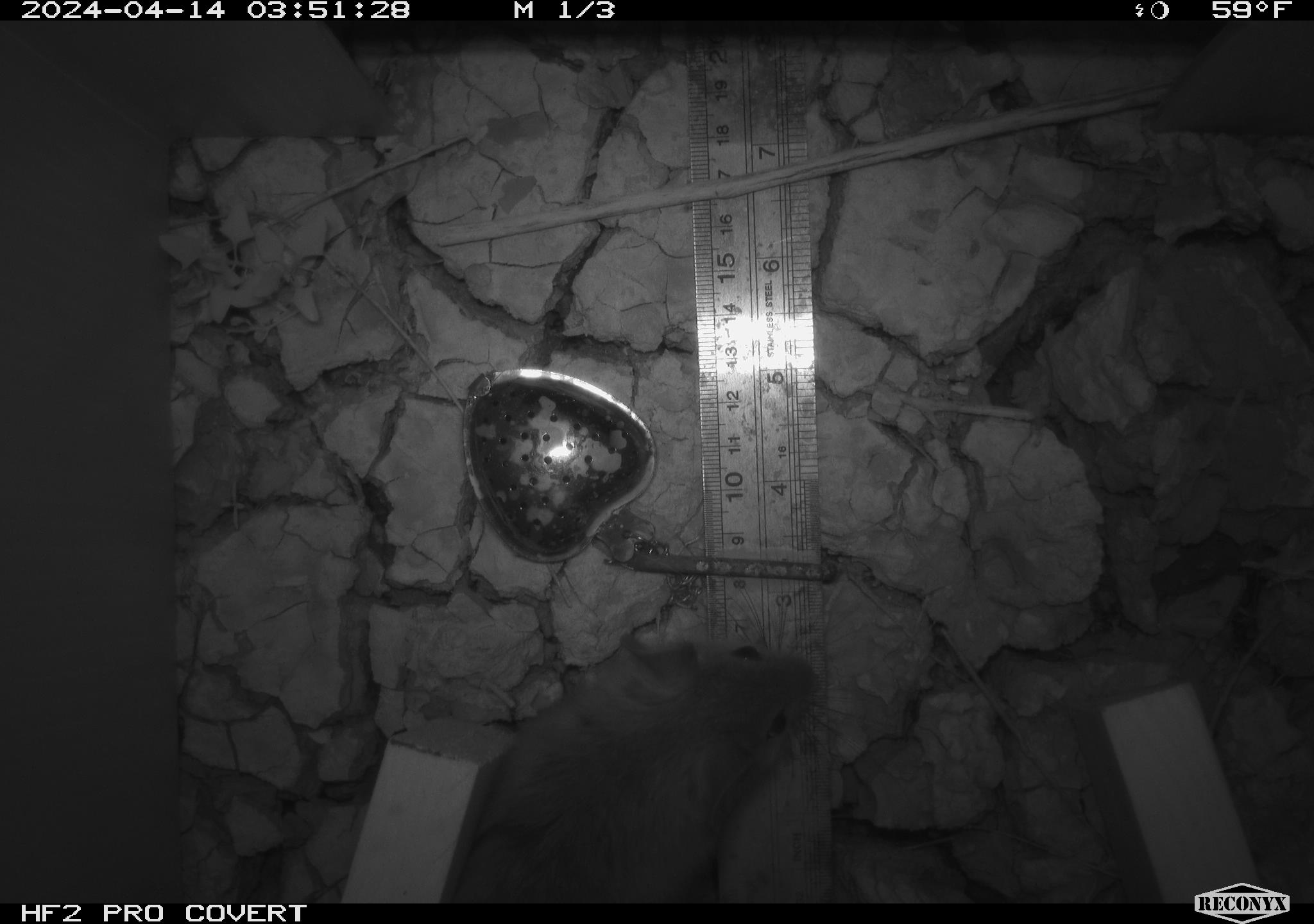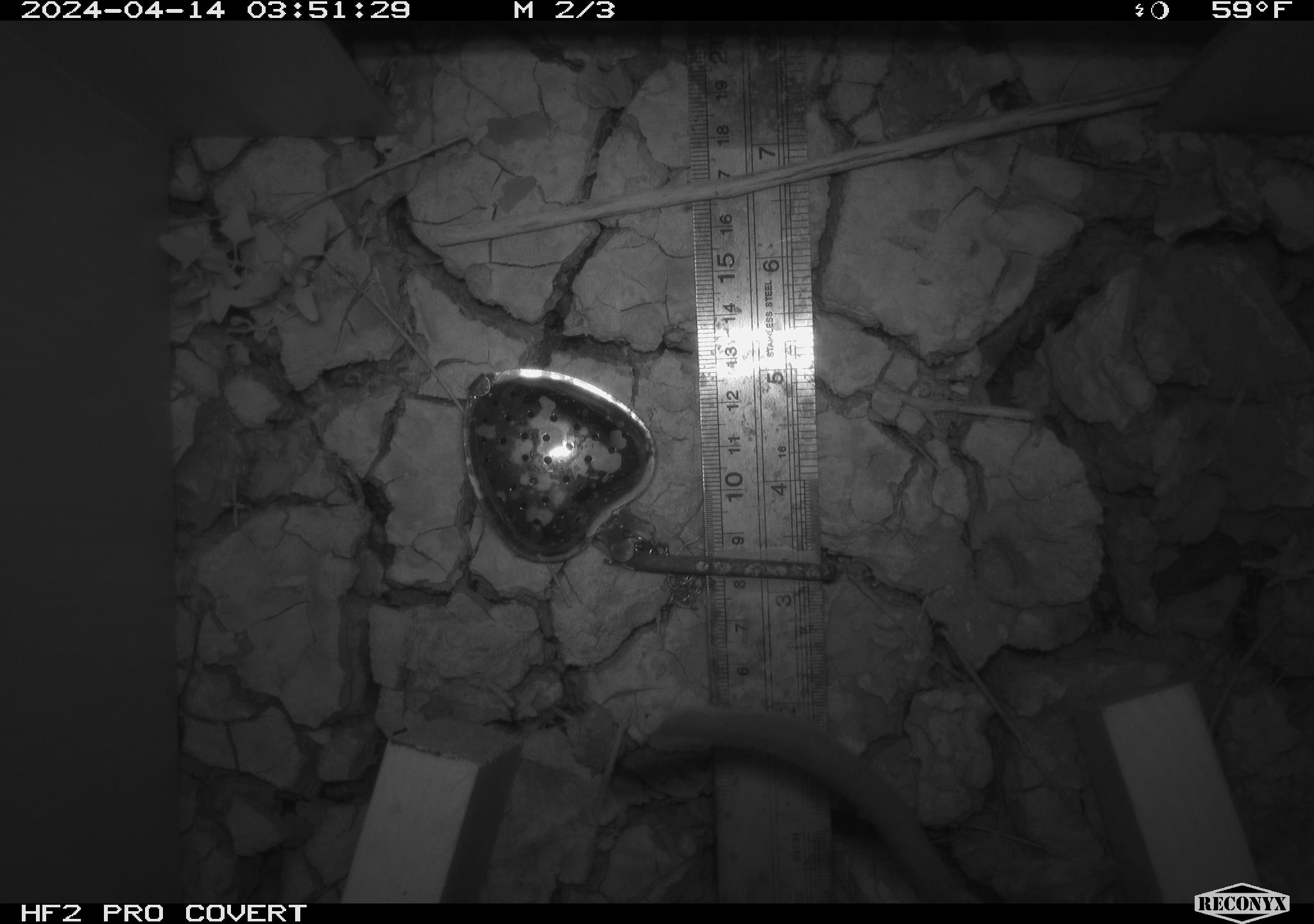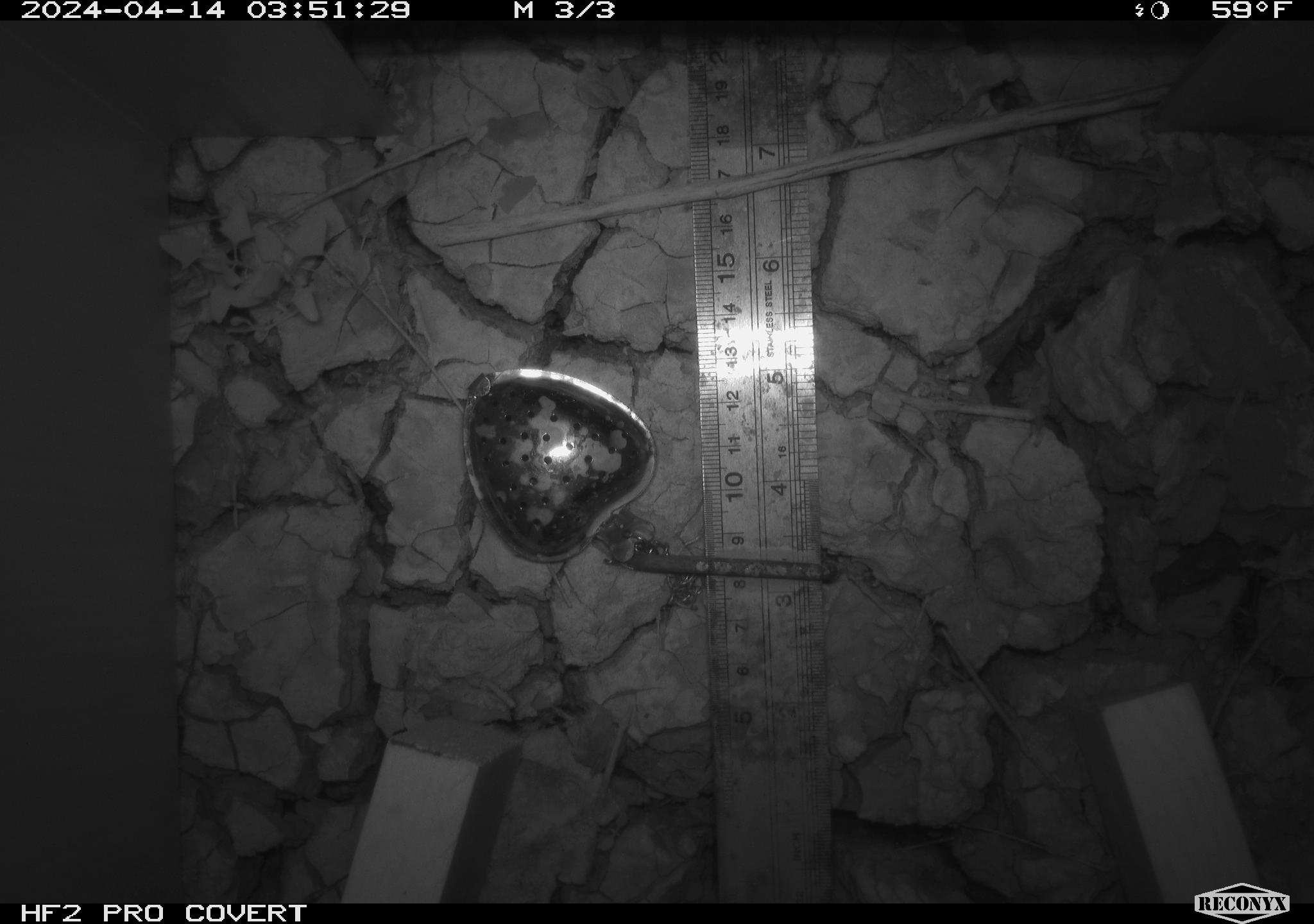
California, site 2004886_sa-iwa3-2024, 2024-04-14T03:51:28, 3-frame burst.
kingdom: Animalia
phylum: Chordata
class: Mammalia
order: Rodentia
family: Cricetidae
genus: Neotoma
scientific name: Neotoma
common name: pack rat or woodrat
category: neotoma species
Neotoma species (pack rat or woodrat) (Neotoma).